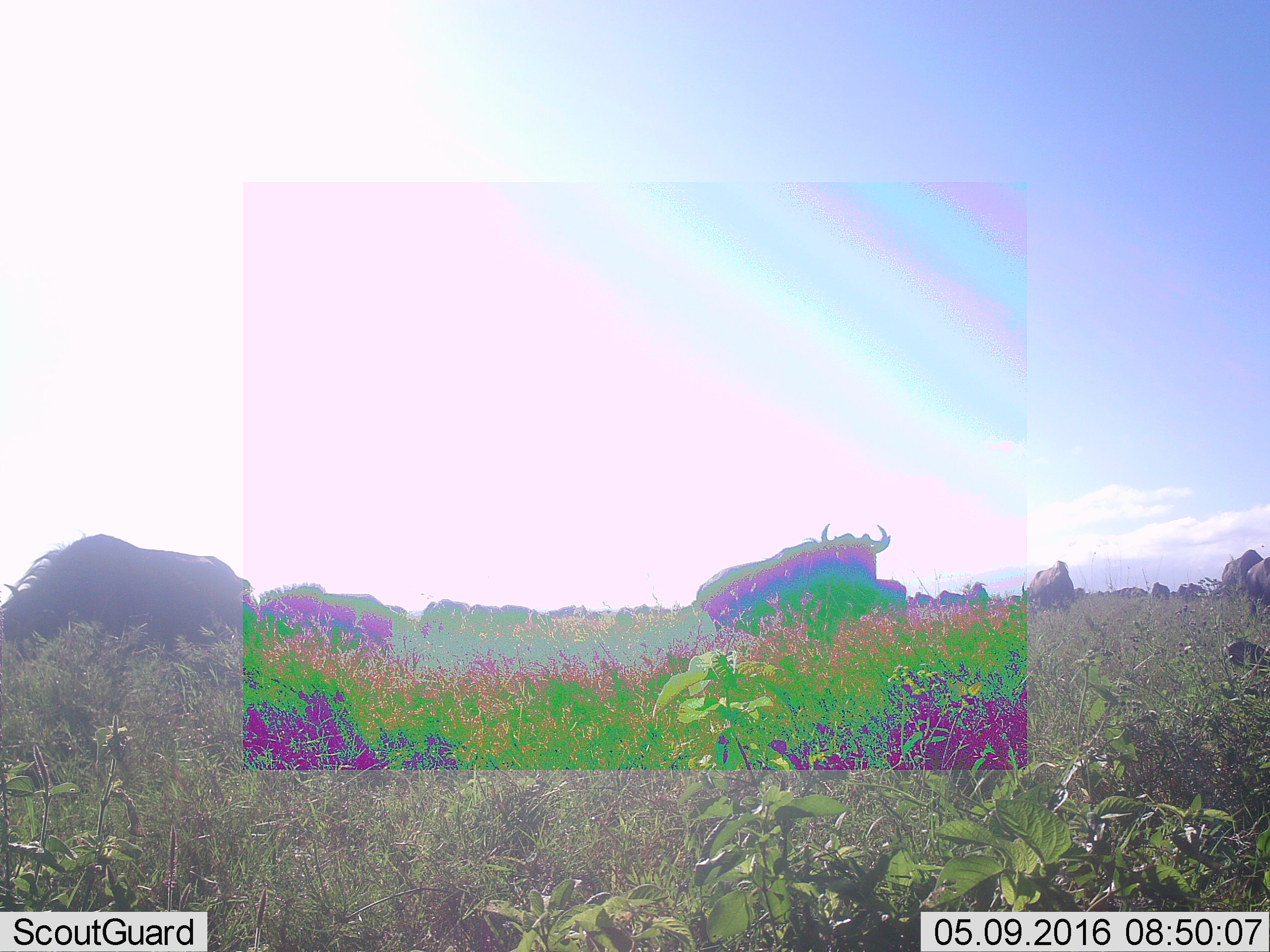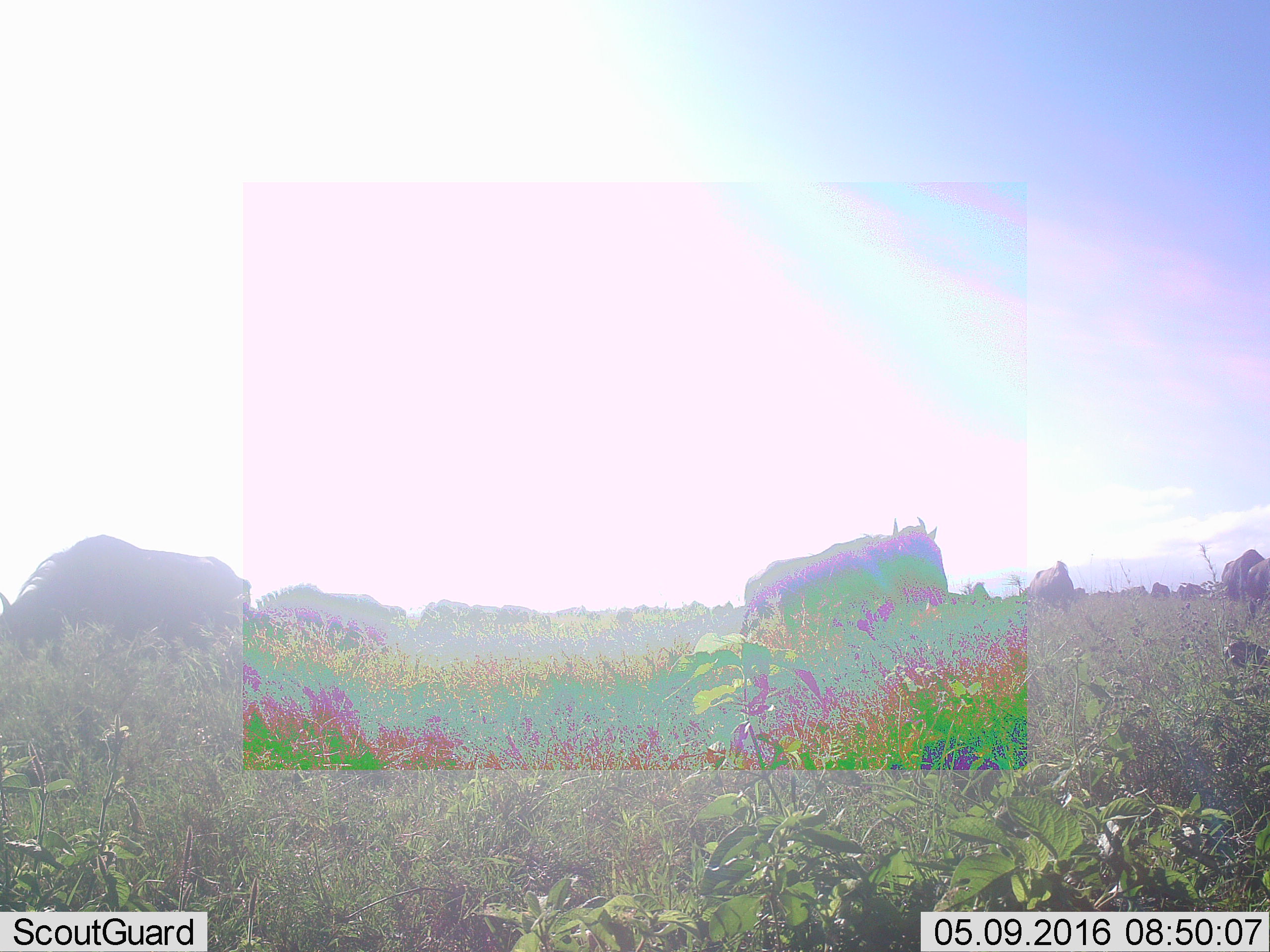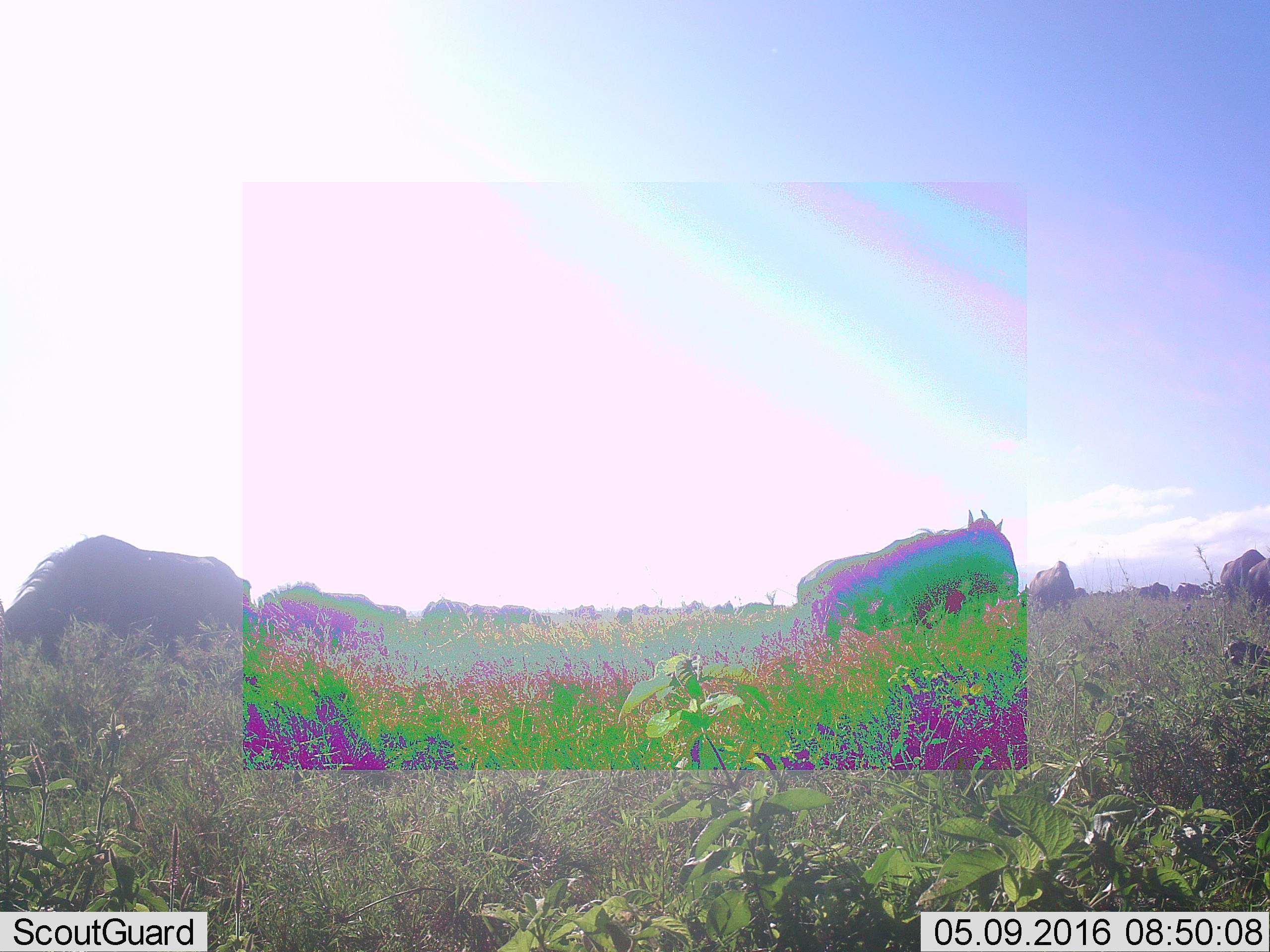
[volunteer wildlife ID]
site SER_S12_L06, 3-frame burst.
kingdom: Animalia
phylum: Chordata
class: Mammalia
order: Artiodactyla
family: Bovidae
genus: Syncerus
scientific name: Syncerus caffer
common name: african buffalo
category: buffalo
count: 11-50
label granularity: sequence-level